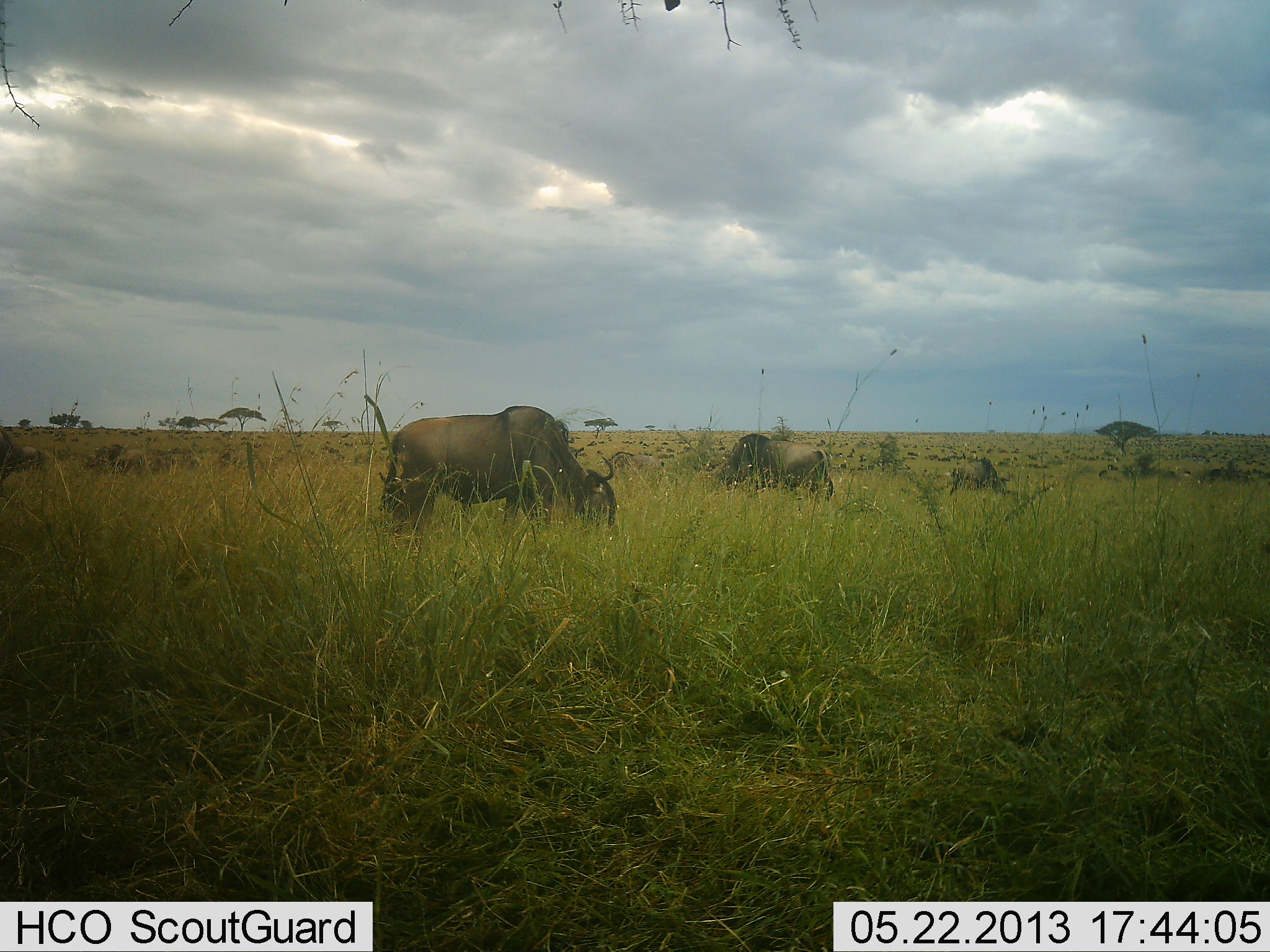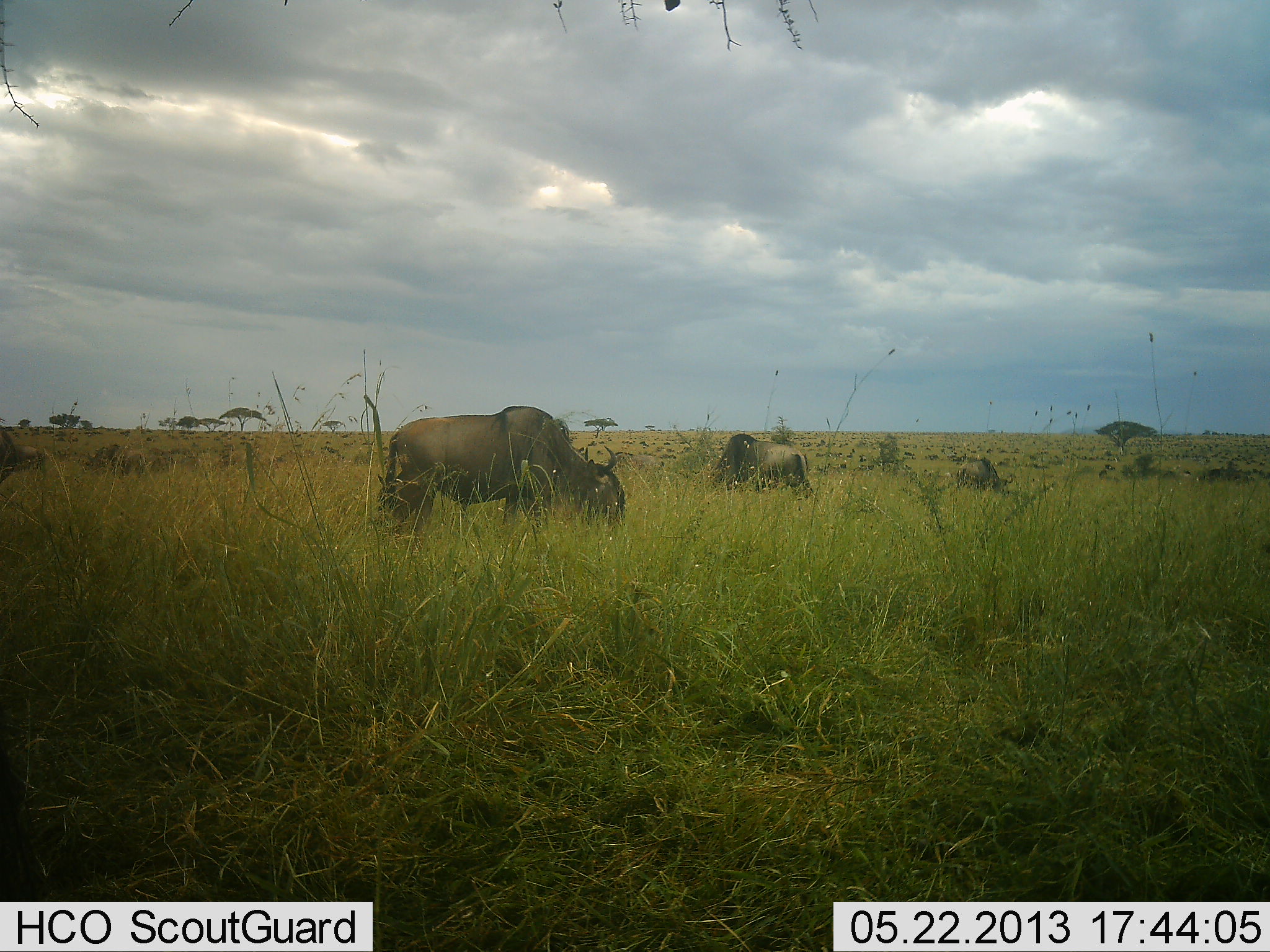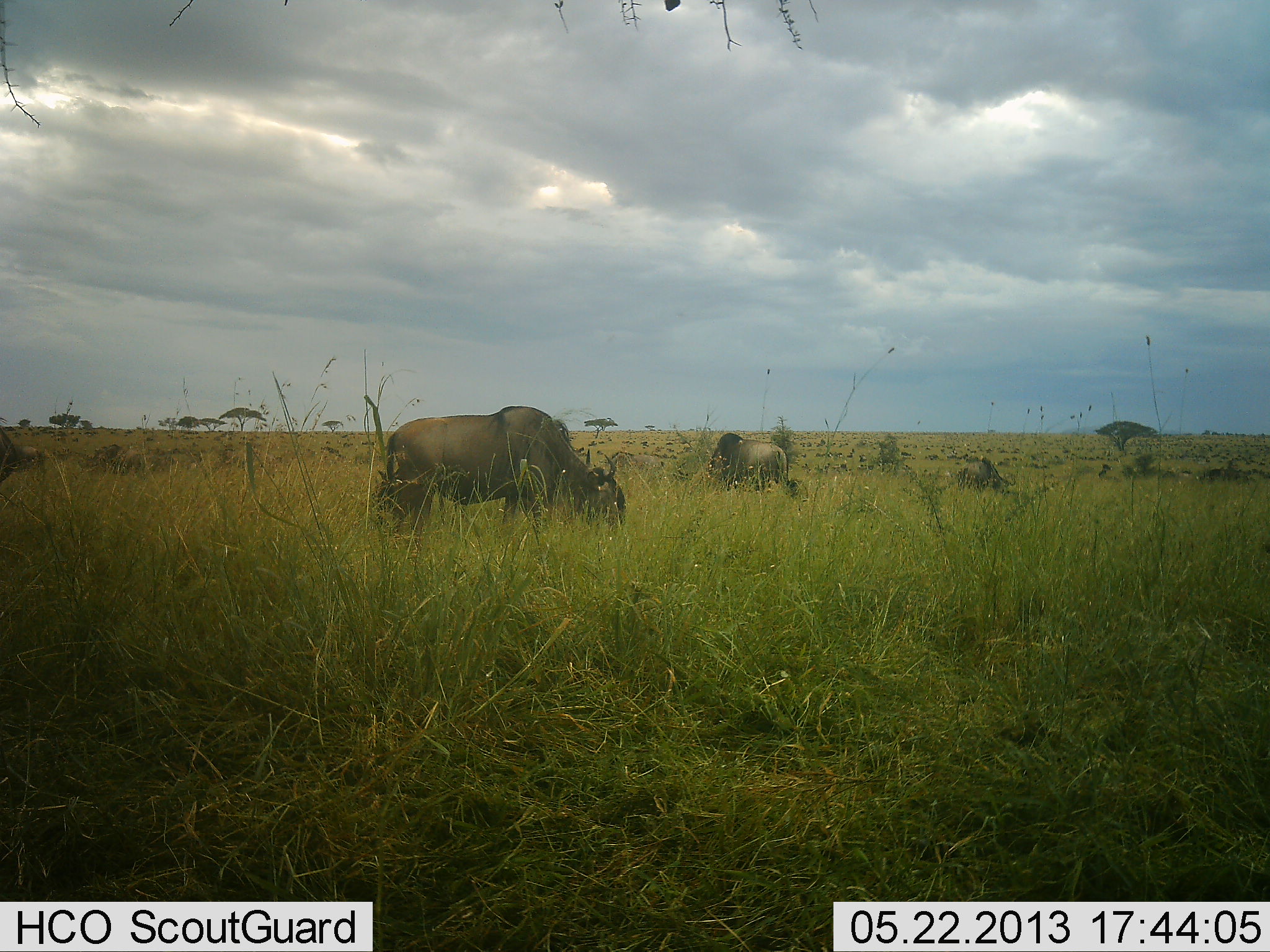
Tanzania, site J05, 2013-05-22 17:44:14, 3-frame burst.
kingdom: Animalia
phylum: Chordata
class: Mammalia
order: Artiodactyla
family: Bovidae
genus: Connochaetes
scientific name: Connochaetes taurinus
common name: blue wildebeest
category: wildebeest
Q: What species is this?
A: Wildebeest (blue wildebeest) (Connochaetes taurinus).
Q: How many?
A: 3.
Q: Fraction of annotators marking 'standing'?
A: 28%.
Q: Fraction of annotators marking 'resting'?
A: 3%.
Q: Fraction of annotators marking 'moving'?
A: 34%.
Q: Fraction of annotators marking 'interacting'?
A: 3%.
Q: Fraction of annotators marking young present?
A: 0%.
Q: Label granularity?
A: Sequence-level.